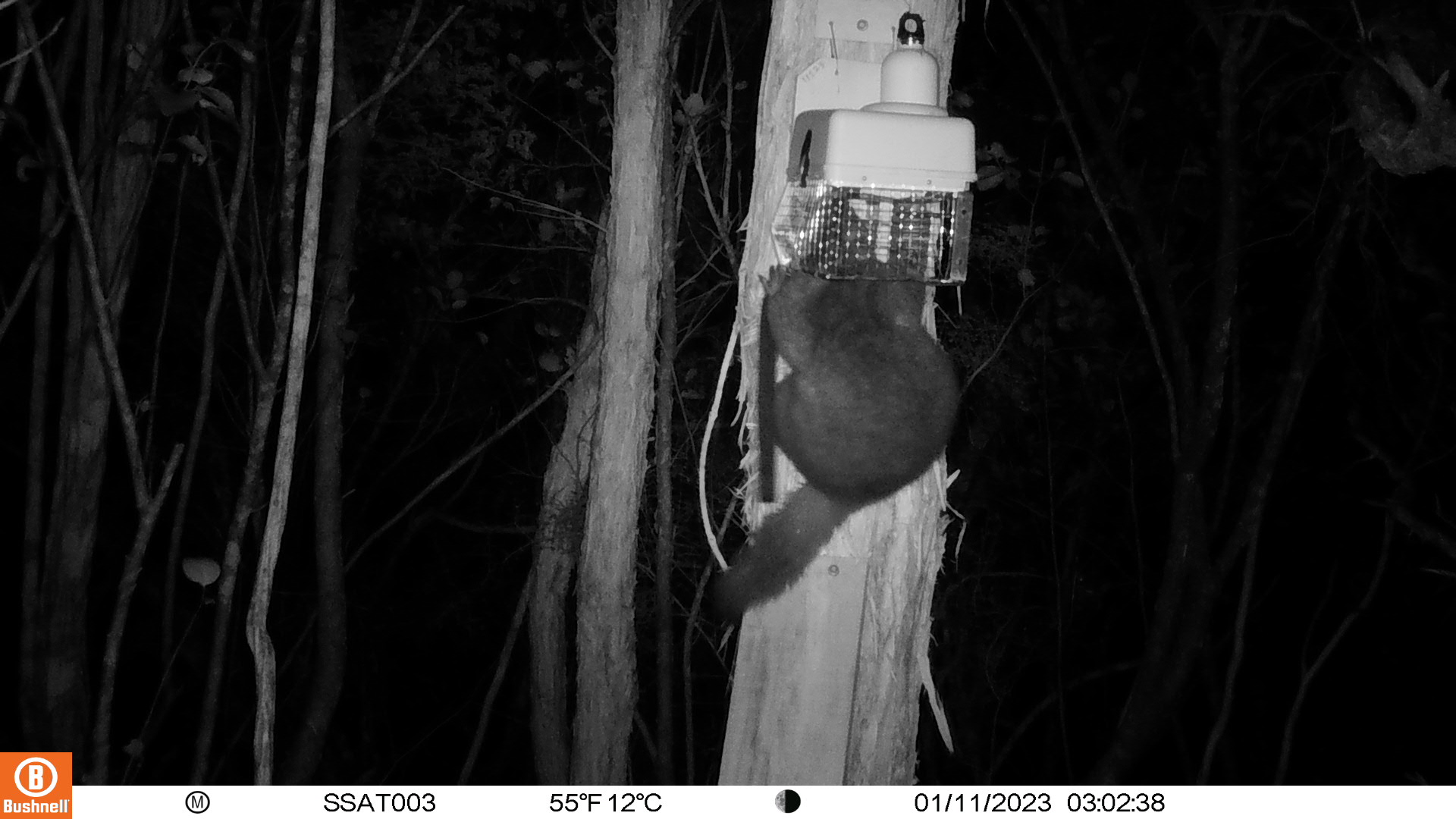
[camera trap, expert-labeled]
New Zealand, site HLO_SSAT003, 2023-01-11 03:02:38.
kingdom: Animalia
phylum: Chordata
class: Mammalia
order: Diprotodontia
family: Phalangeridae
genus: Trichosurus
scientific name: Trichosurus vulpecula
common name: common brushtail possum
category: possum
Possum (common brushtail possum) (Trichosurus vulpecula).